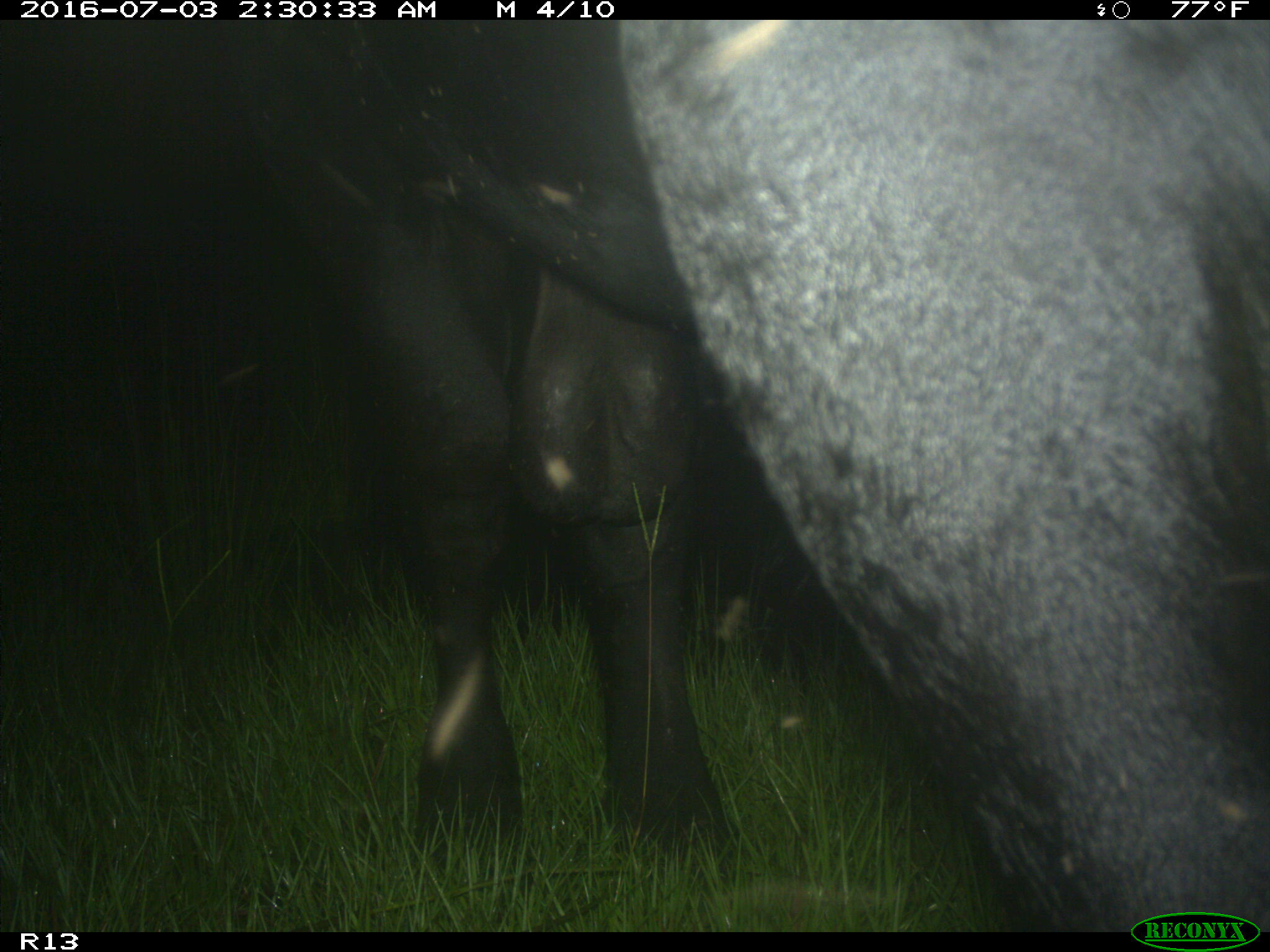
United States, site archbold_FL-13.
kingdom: Animalia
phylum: Chordata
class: Mammalia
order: Artiodactyla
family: Bovidae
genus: Bos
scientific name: Bos taurus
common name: domestic cow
Bos taurus (domestic cow).